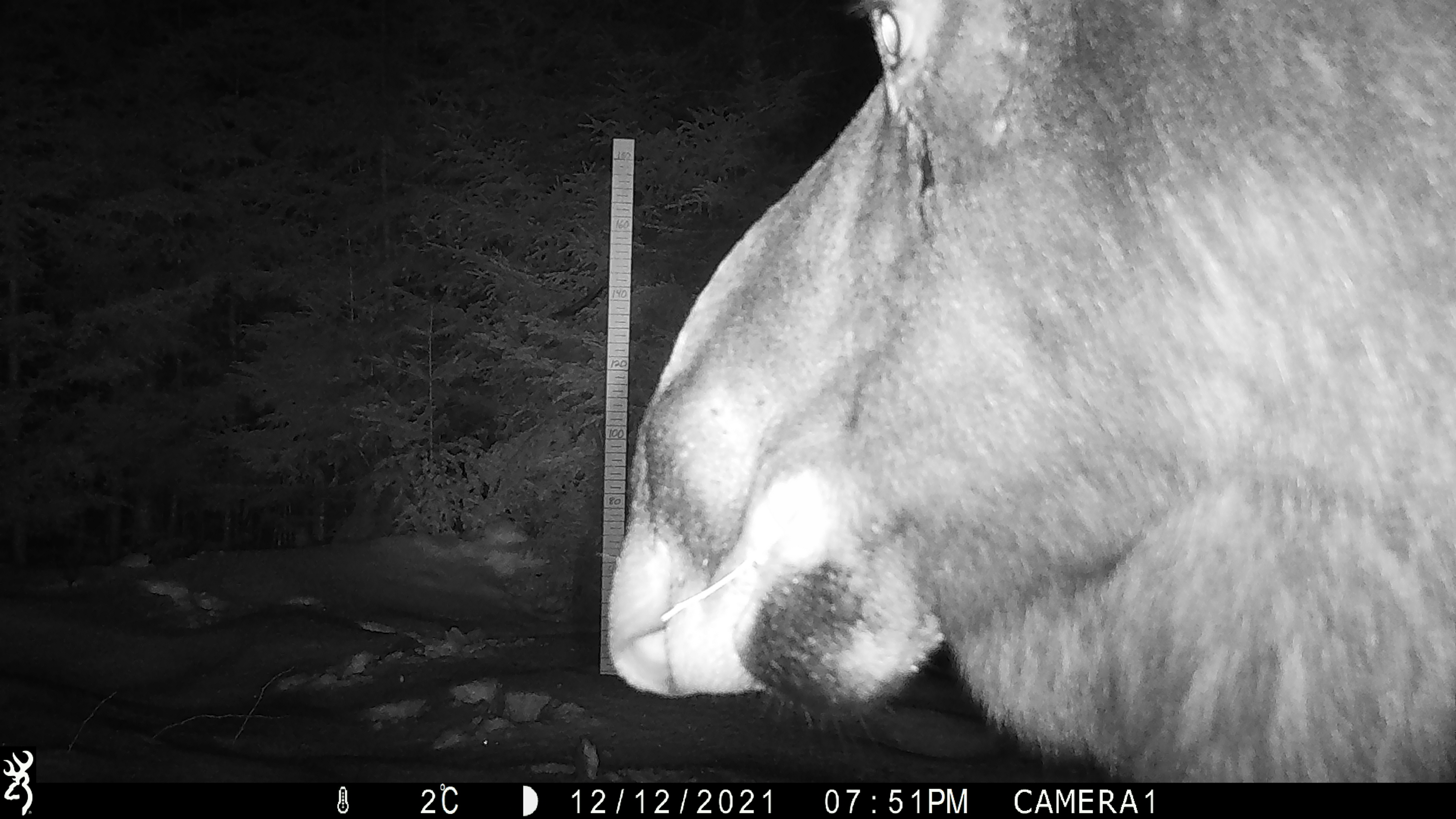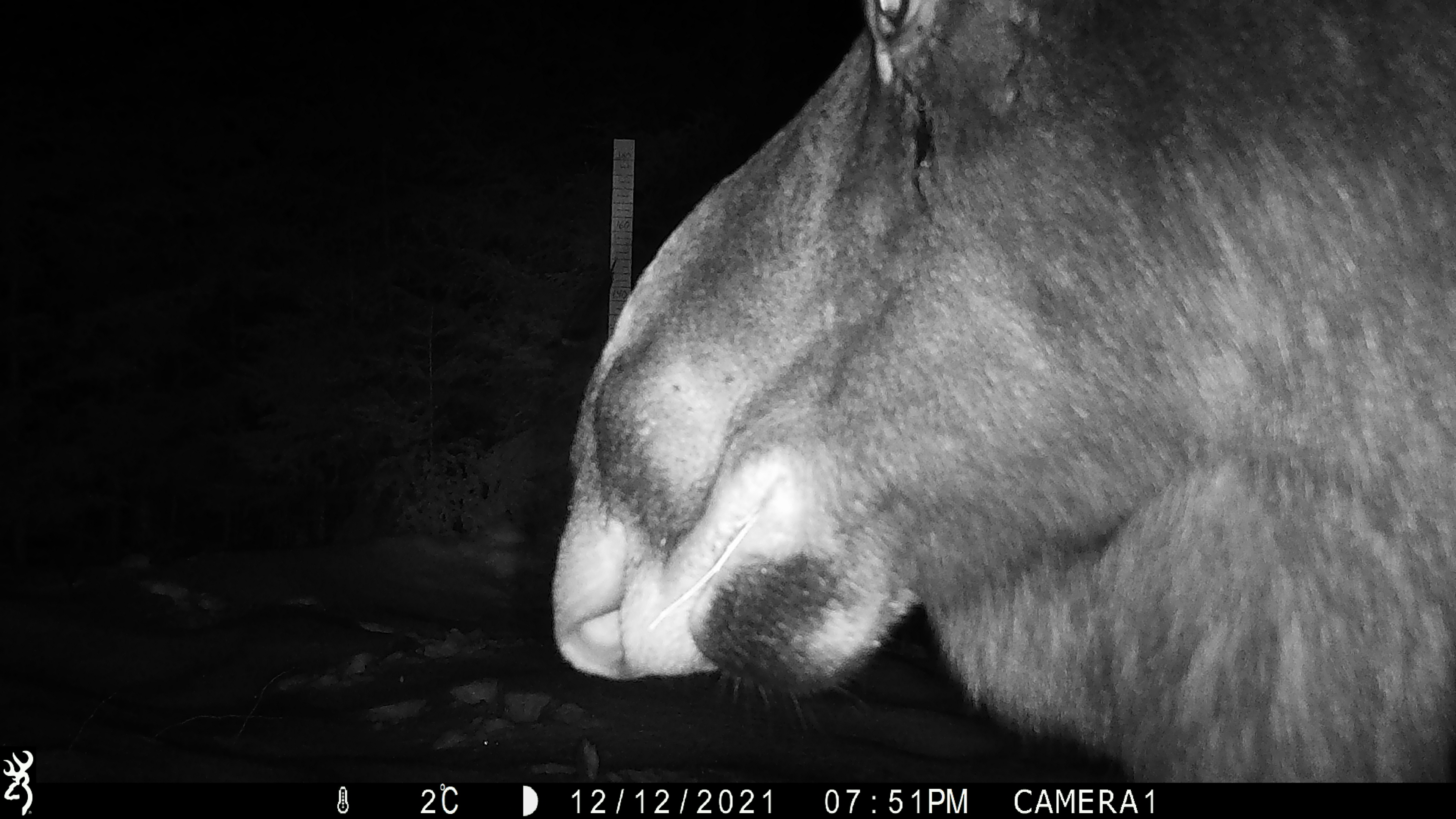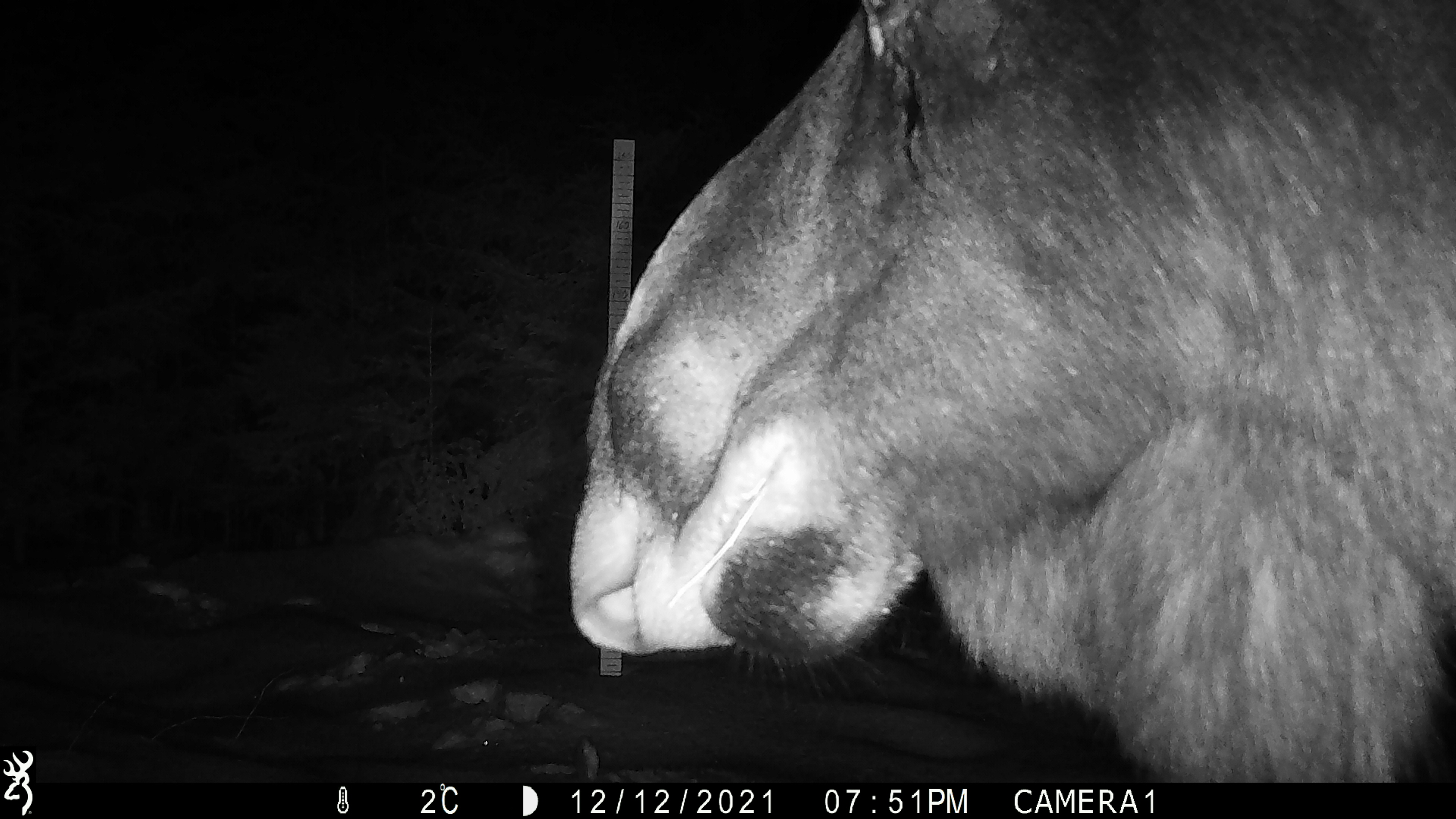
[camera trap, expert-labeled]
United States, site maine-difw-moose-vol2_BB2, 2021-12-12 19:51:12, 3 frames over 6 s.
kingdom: Animalia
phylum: Chordata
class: Mammalia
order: Artiodactyla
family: Cervidae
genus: Alces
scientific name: Alces alces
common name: moose